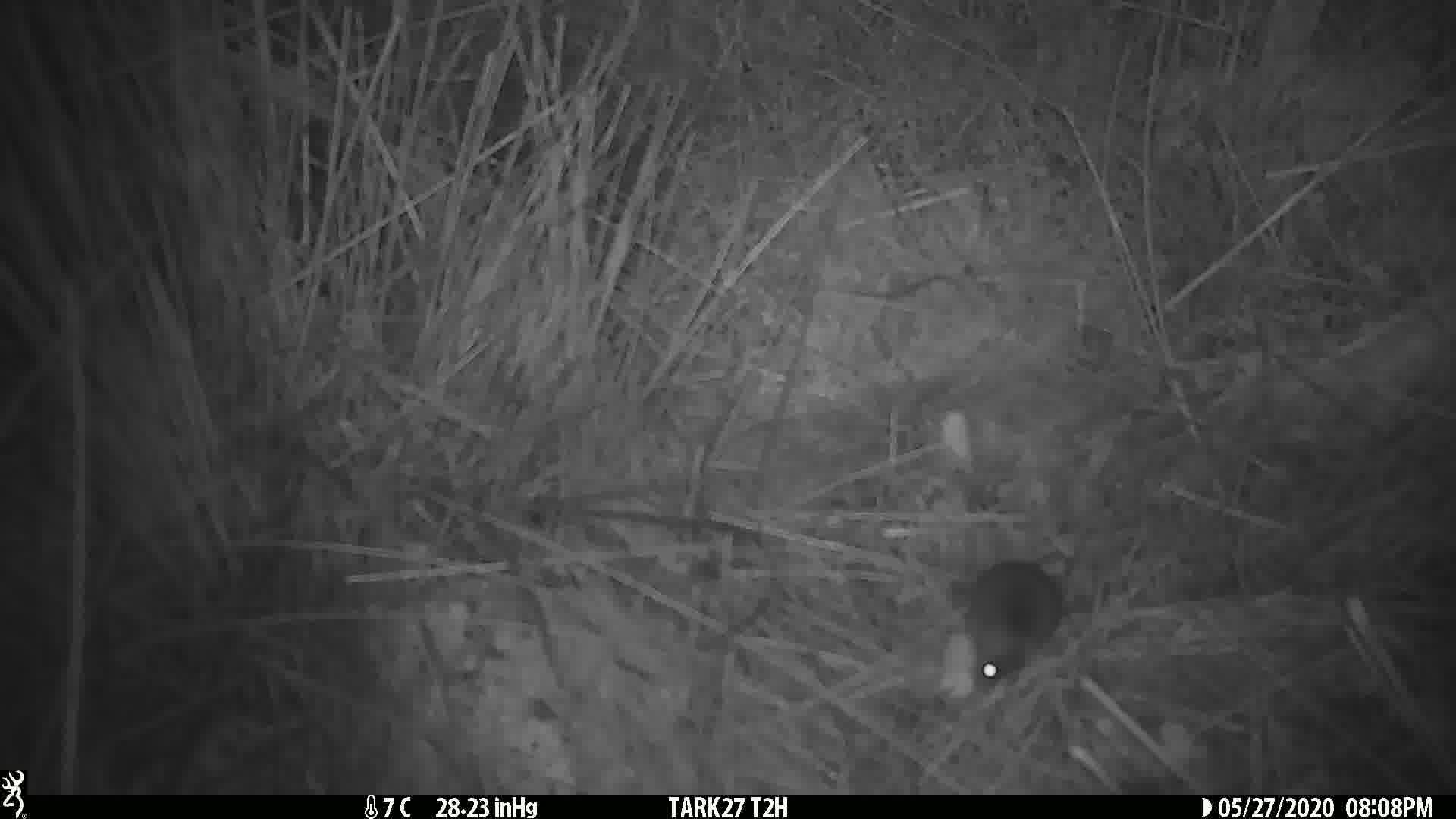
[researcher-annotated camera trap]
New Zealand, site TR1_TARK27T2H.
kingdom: Animalia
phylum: Chordata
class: Mammalia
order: Rodentia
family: Muridae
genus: Mus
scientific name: Mus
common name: mouse